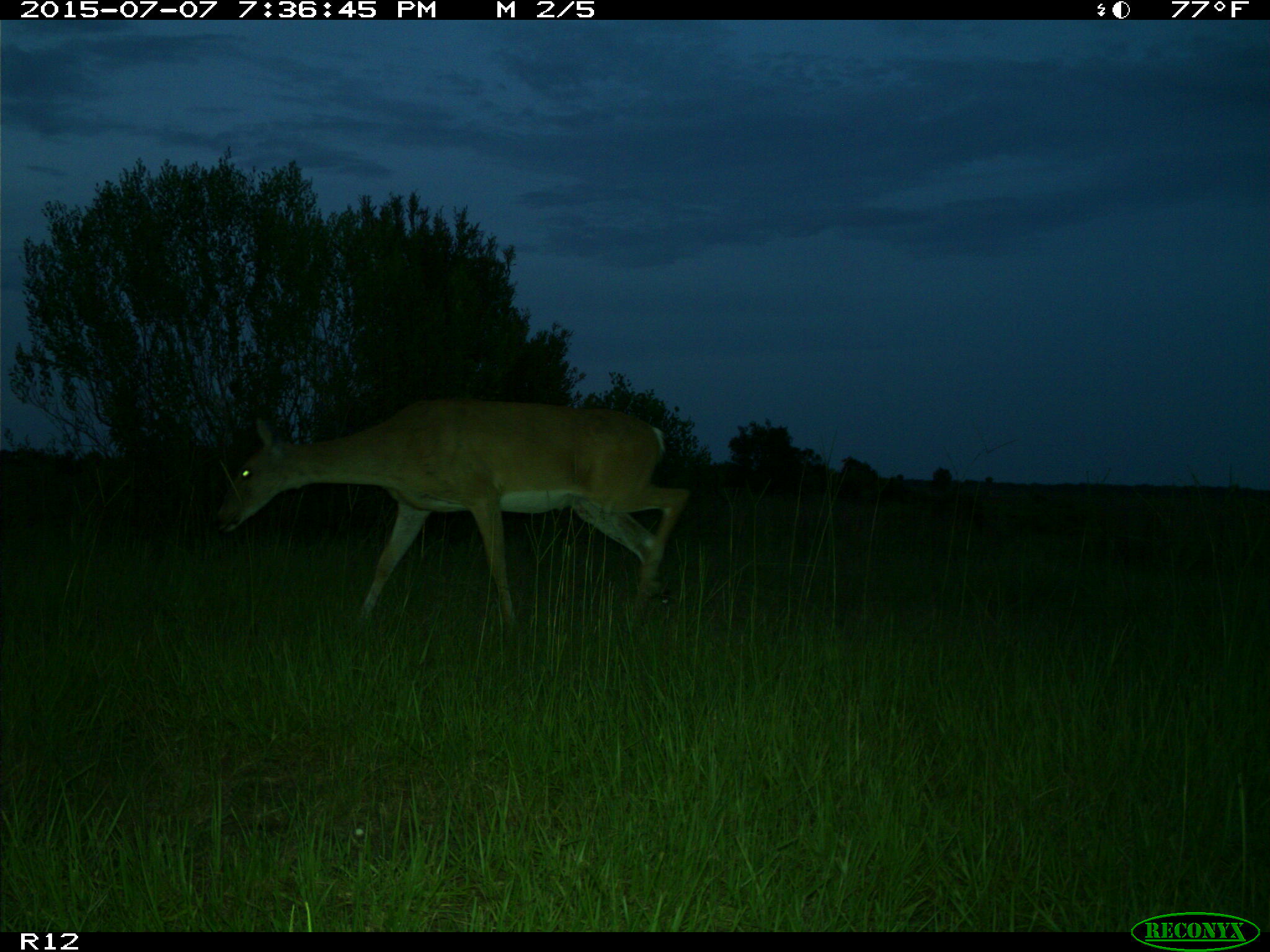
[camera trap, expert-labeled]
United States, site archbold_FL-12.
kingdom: Animalia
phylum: Chordata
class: Mammalia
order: Artiodactyla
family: Cervidae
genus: Odocoileus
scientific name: Odocoileus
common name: deer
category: unidentified deer